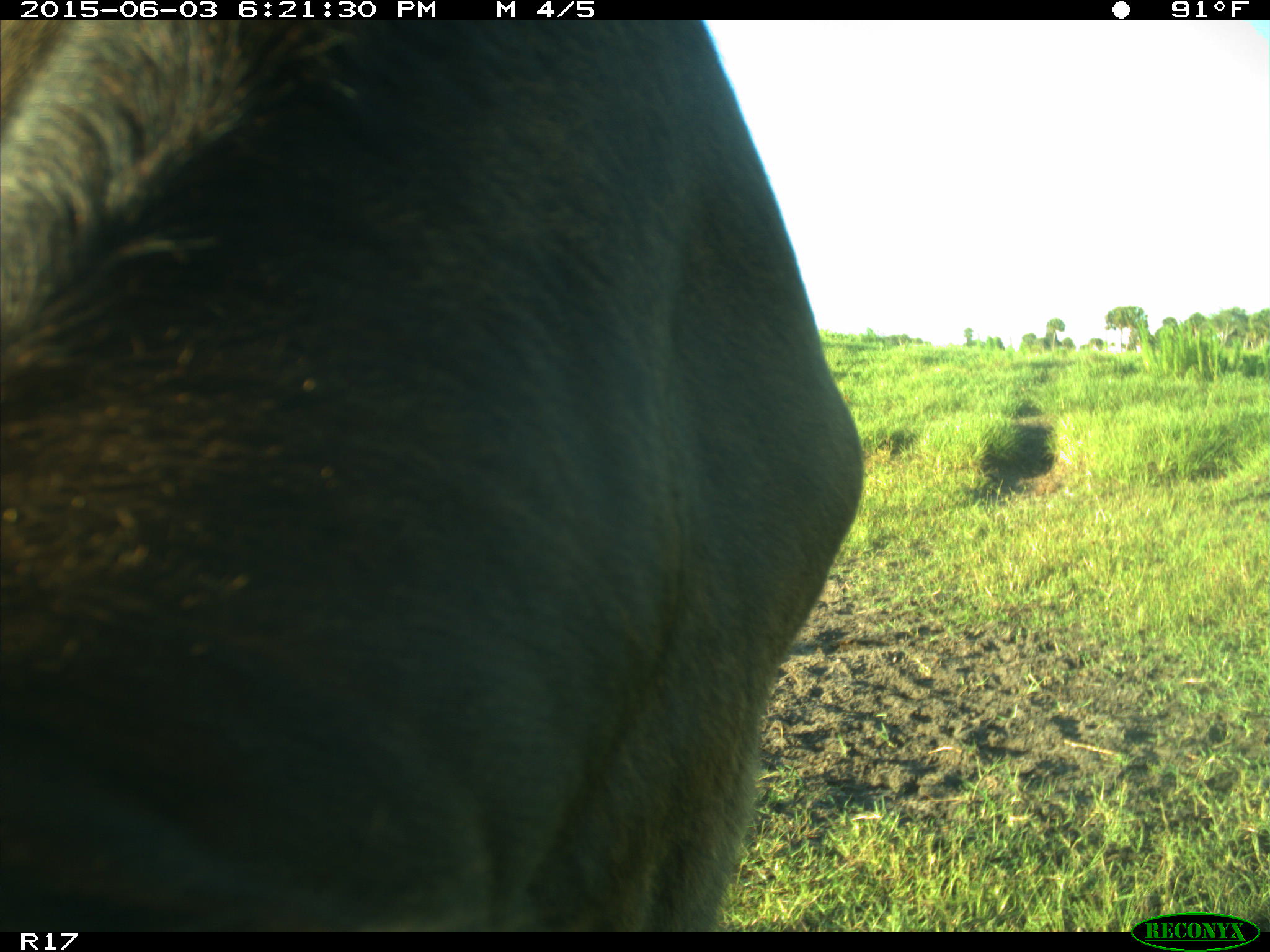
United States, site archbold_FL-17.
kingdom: Animalia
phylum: Chordata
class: Mammalia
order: Artiodactyla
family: Bovidae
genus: Bos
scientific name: Bos taurus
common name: domestic cow